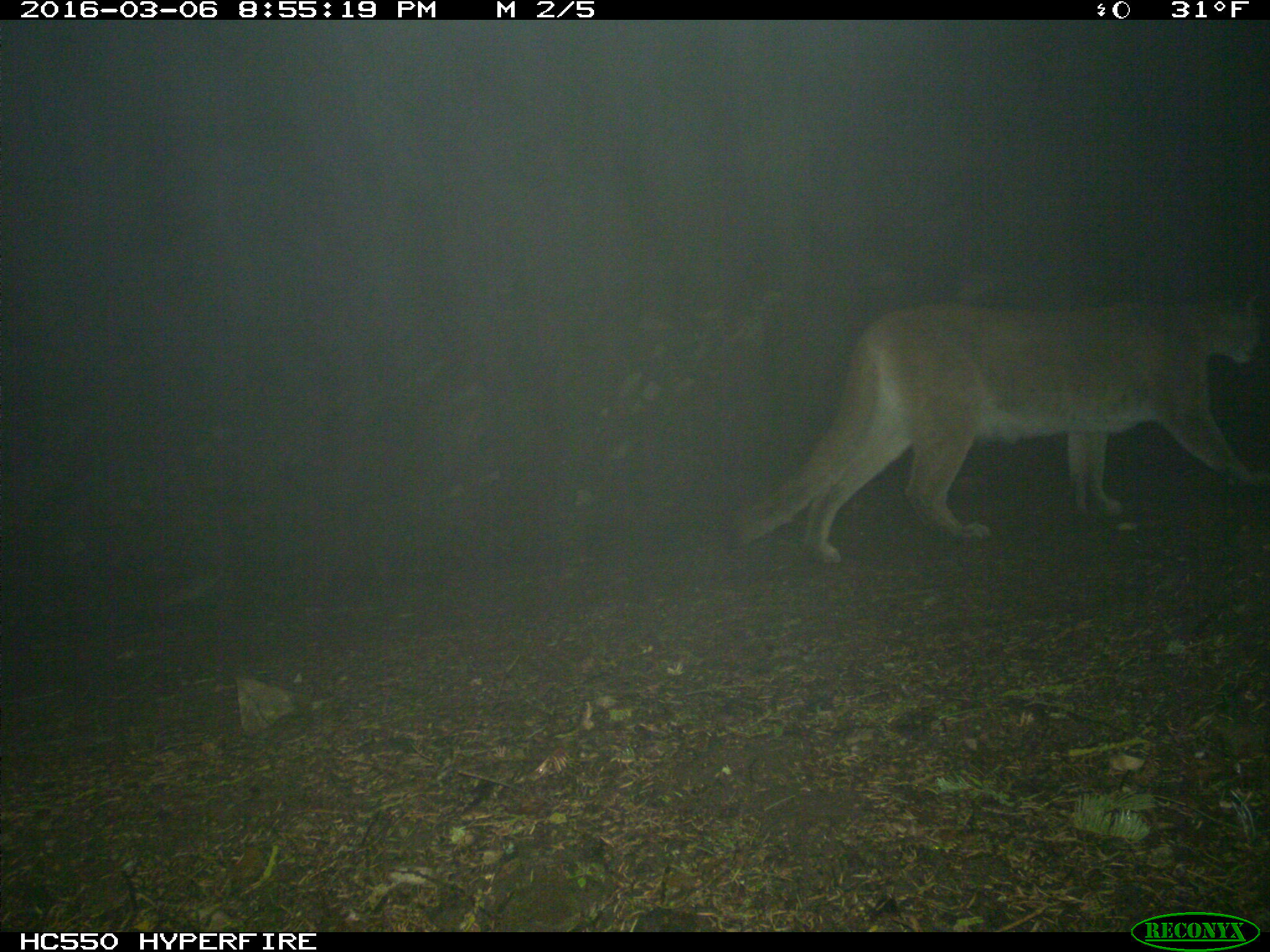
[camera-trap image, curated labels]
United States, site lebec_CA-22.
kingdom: Animalia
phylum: Chordata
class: Mammalia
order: Carnivora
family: Felidae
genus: Puma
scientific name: Puma concolor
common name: mountain lion